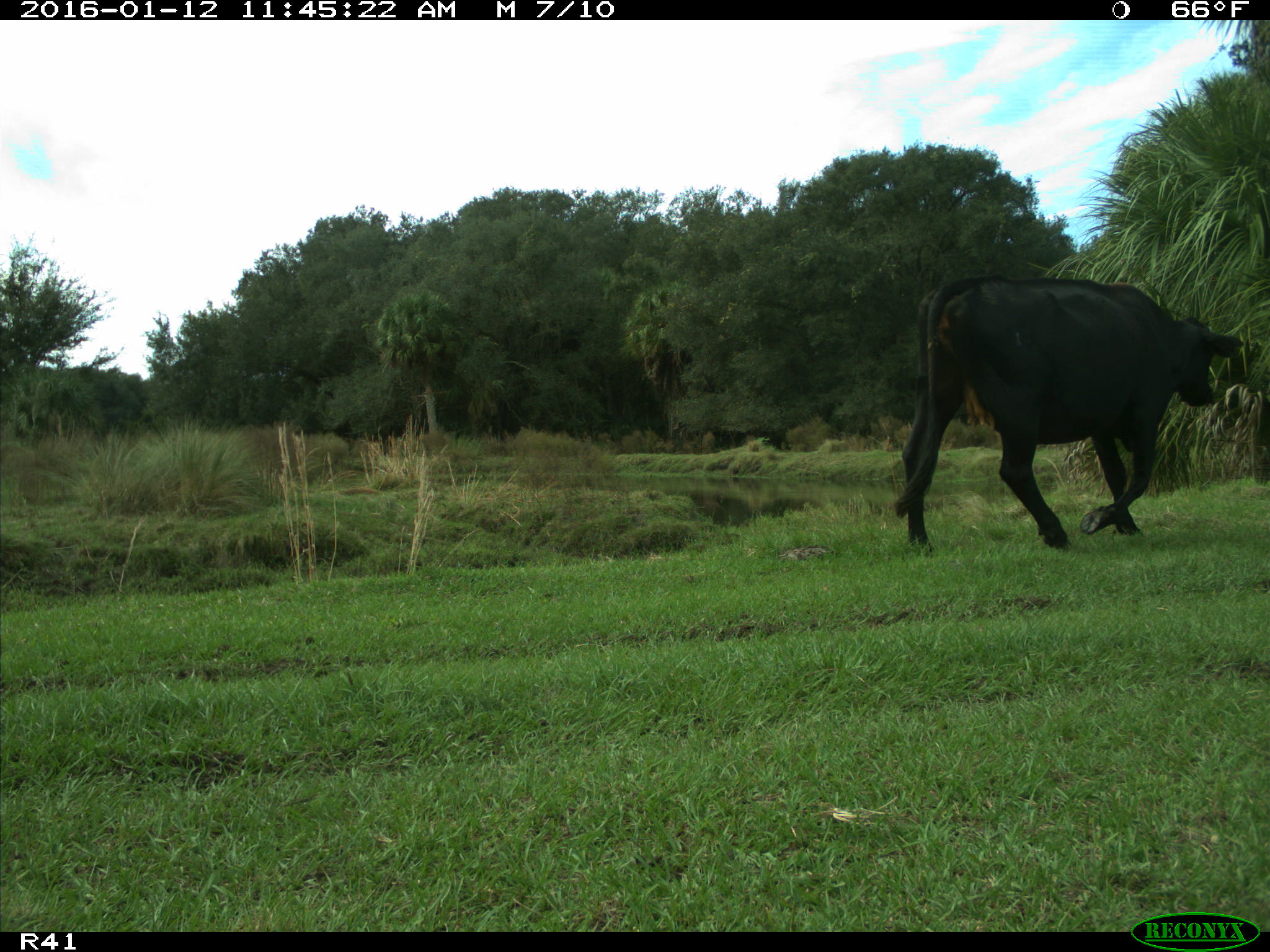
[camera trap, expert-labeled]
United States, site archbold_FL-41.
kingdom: Animalia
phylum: Chordata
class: Mammalia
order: Artiodactyla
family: Bovidae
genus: Bos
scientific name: Bos taurus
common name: domestic cow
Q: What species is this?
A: Bos taurus (domestic cow).